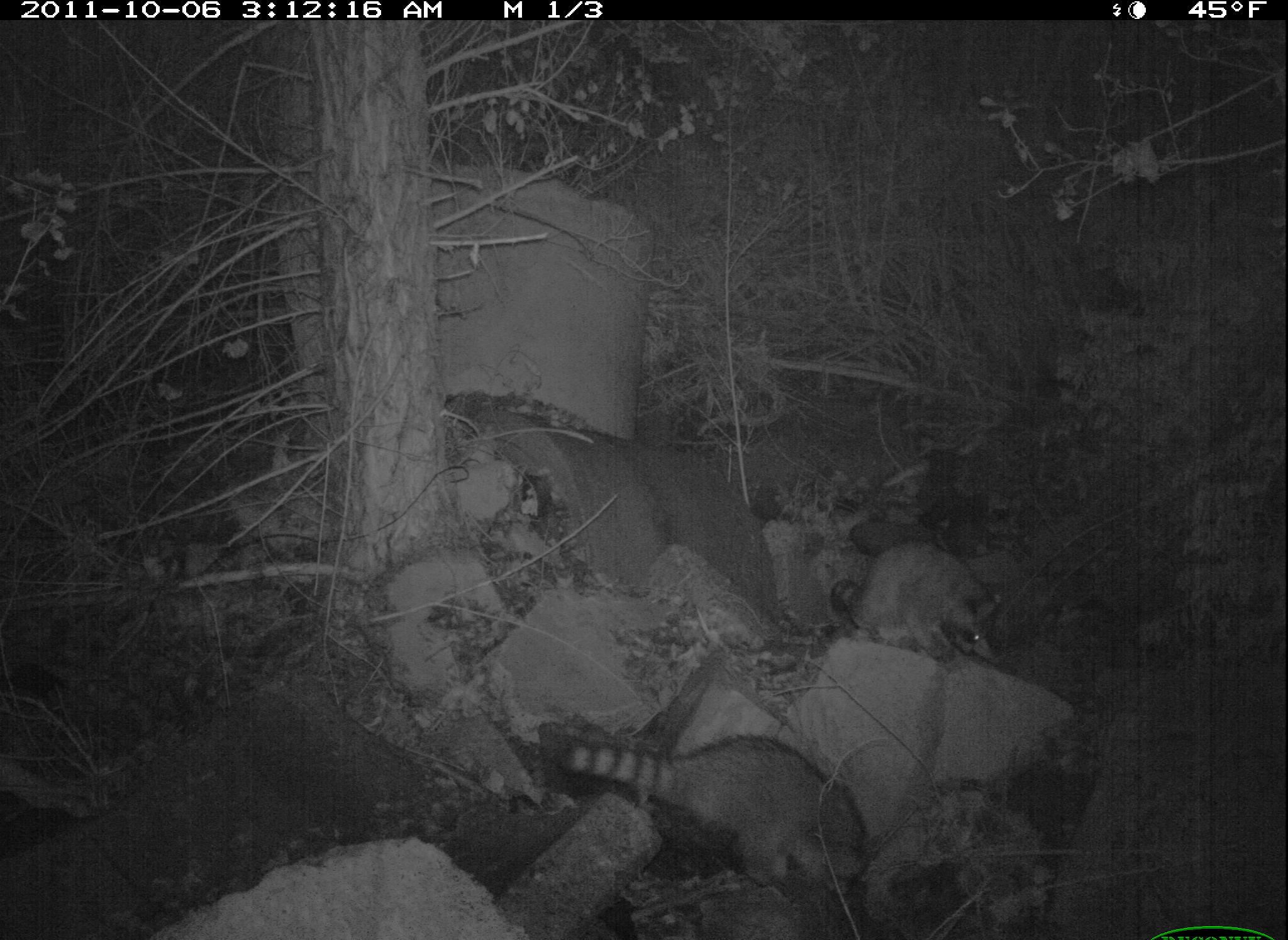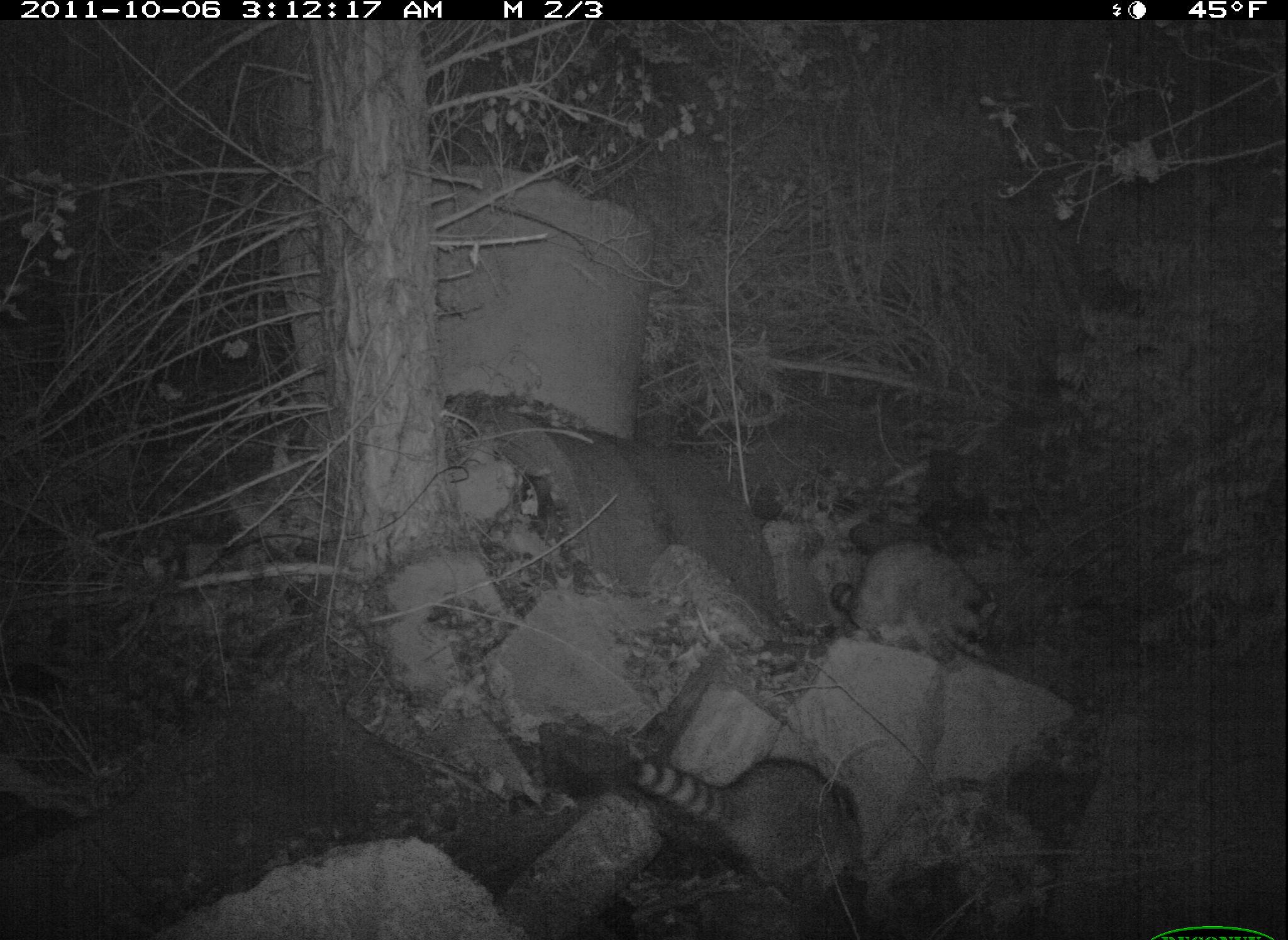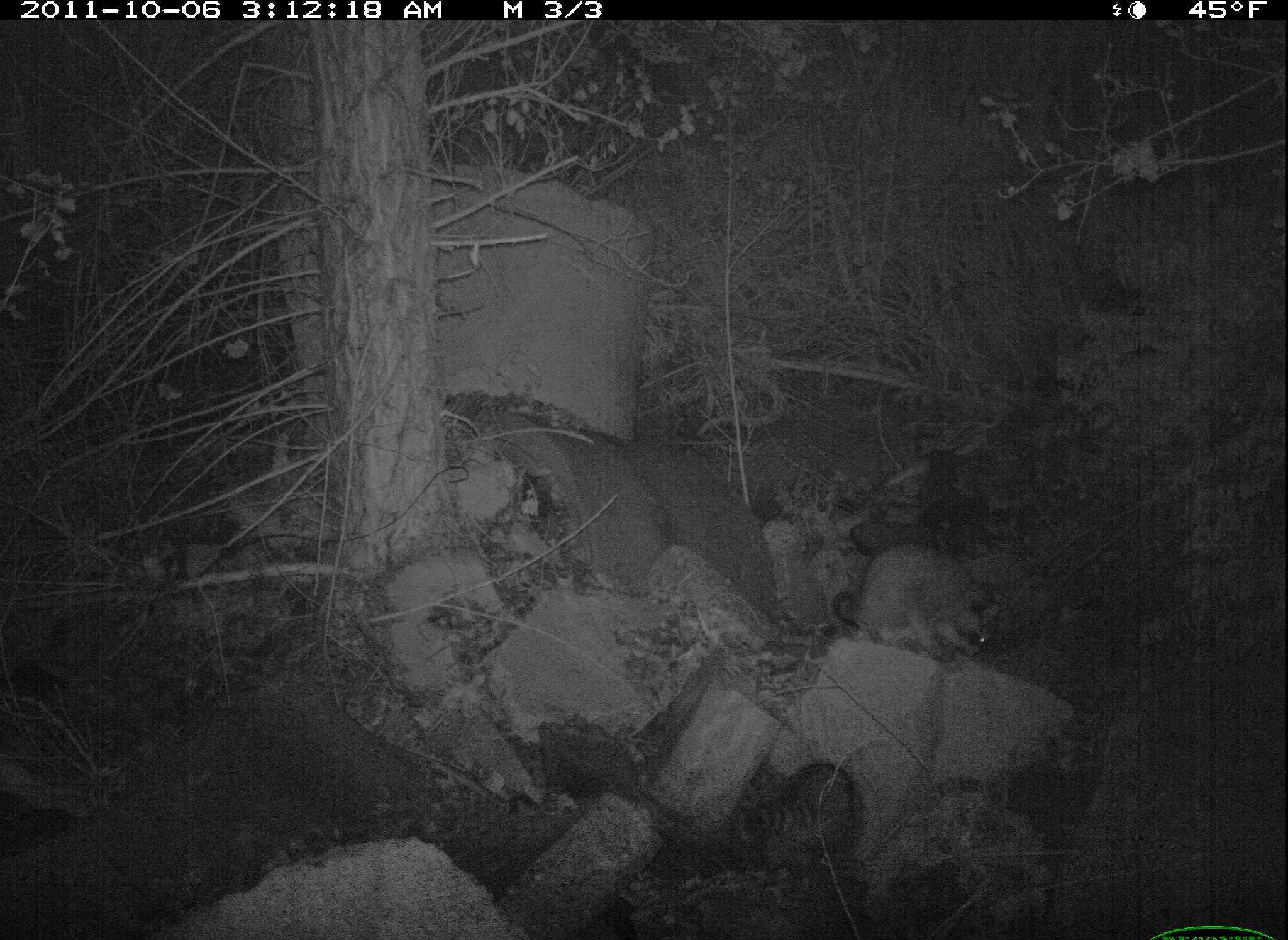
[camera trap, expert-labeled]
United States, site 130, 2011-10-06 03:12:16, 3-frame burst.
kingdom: Animalia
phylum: Chordata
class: Mammalia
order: Carnivora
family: Procyonidae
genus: Procyon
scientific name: Procyon lotor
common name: raccoon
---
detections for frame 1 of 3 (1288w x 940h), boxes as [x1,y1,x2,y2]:
raccoon: [526,726,910,900]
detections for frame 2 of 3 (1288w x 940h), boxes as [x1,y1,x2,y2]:
raccoon: [609,734,892,929]; [821,533,1024,678]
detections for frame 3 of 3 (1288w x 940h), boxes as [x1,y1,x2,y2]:
raccoon: [824,535,1013,683]; [737,754,869,884]